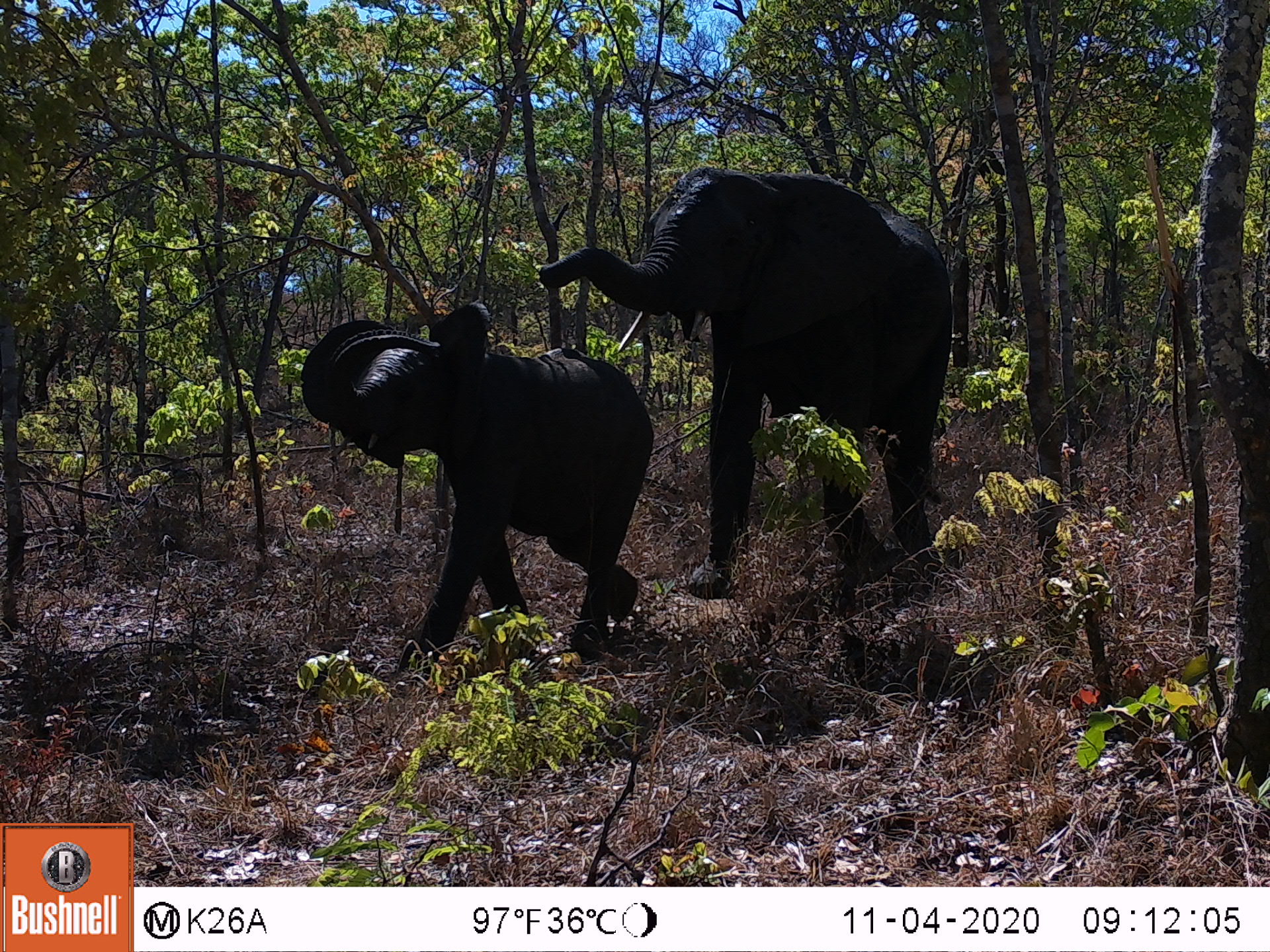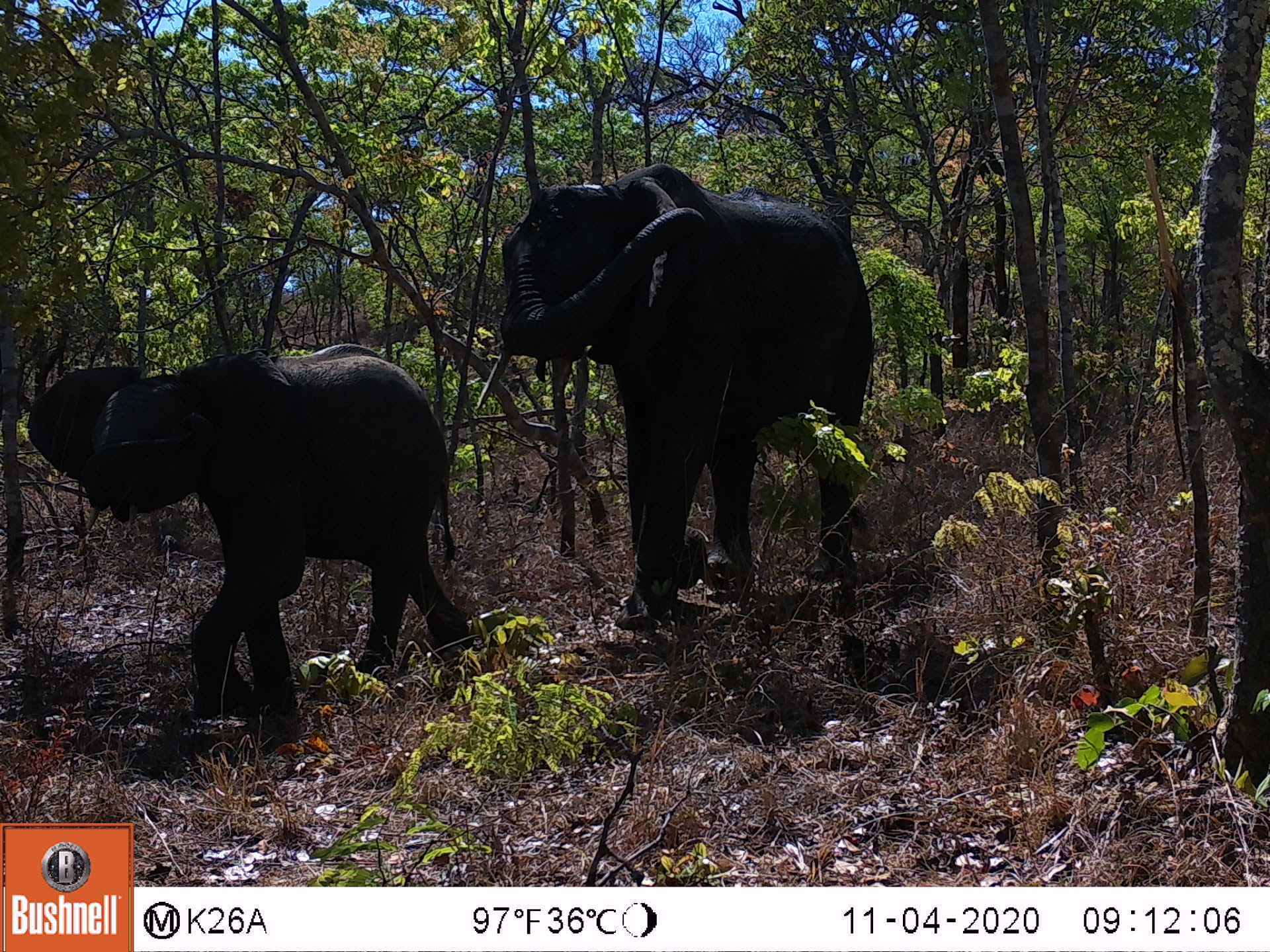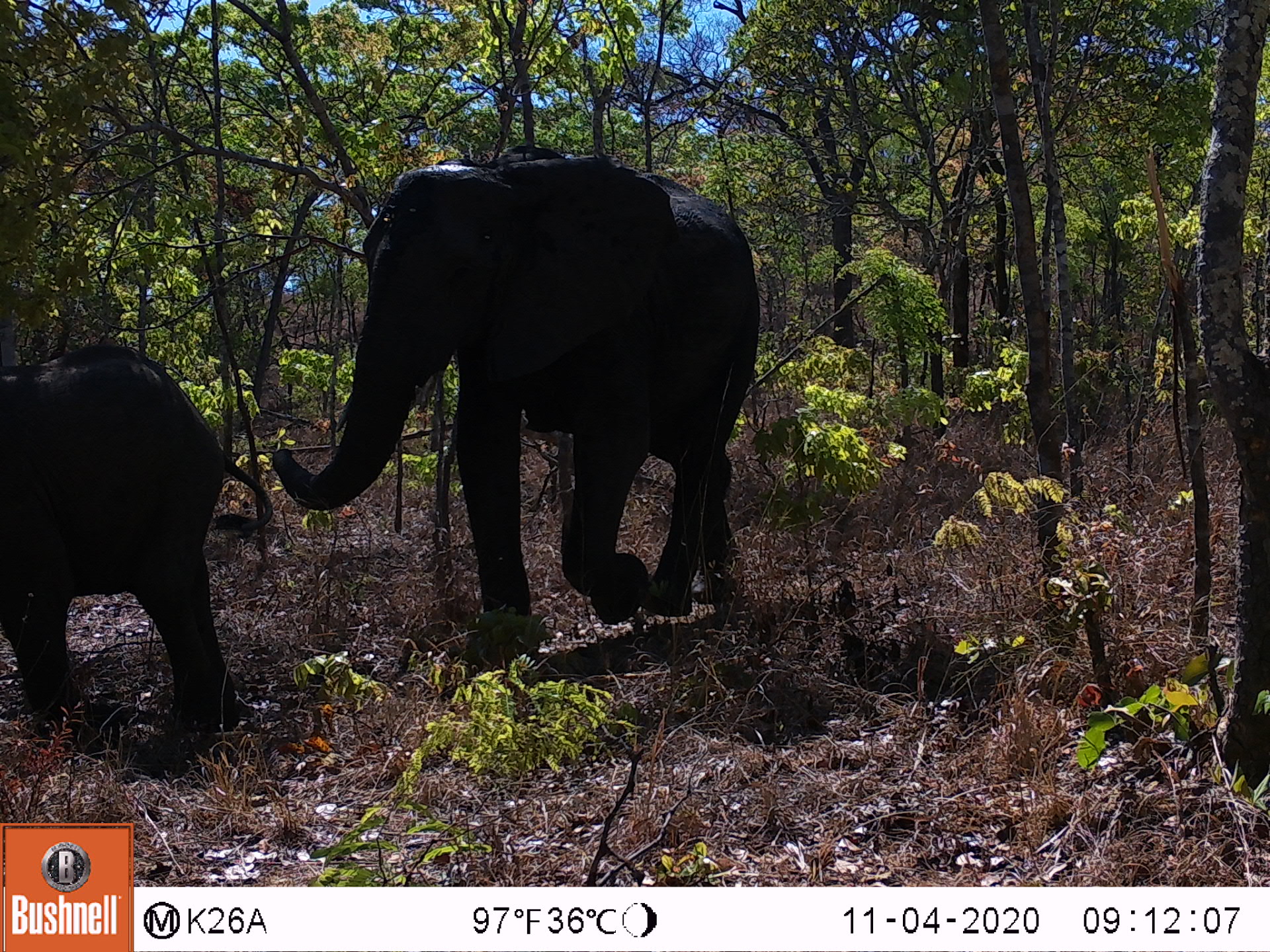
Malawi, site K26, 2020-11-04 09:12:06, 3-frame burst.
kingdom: Animalia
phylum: Chordata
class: Mammalia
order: Proboscidea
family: Elephantidae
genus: Loxodonta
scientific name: Loxodonta africana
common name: african savanna elephant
African savanna elephant (Loxodonta africana), count 2.